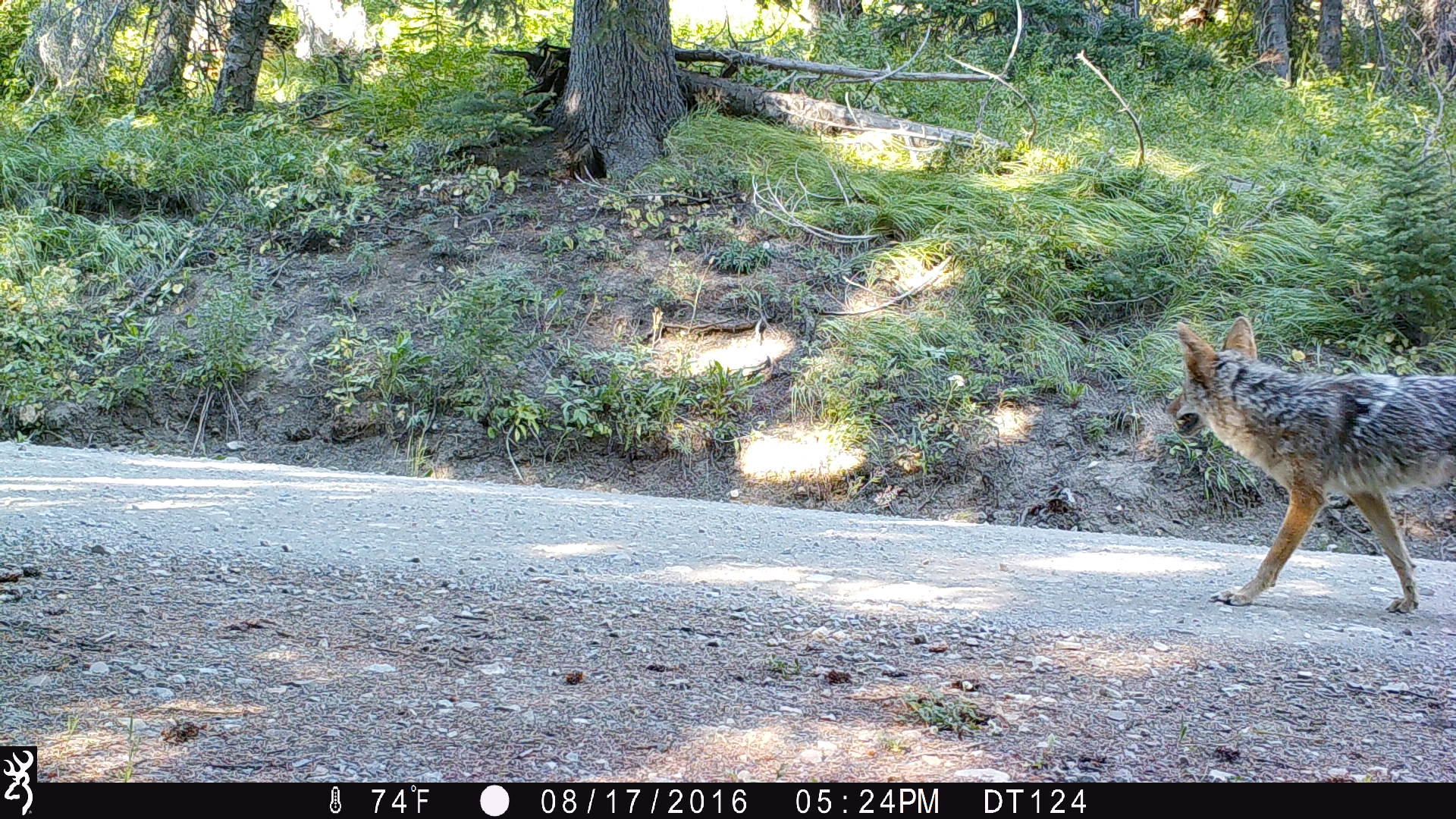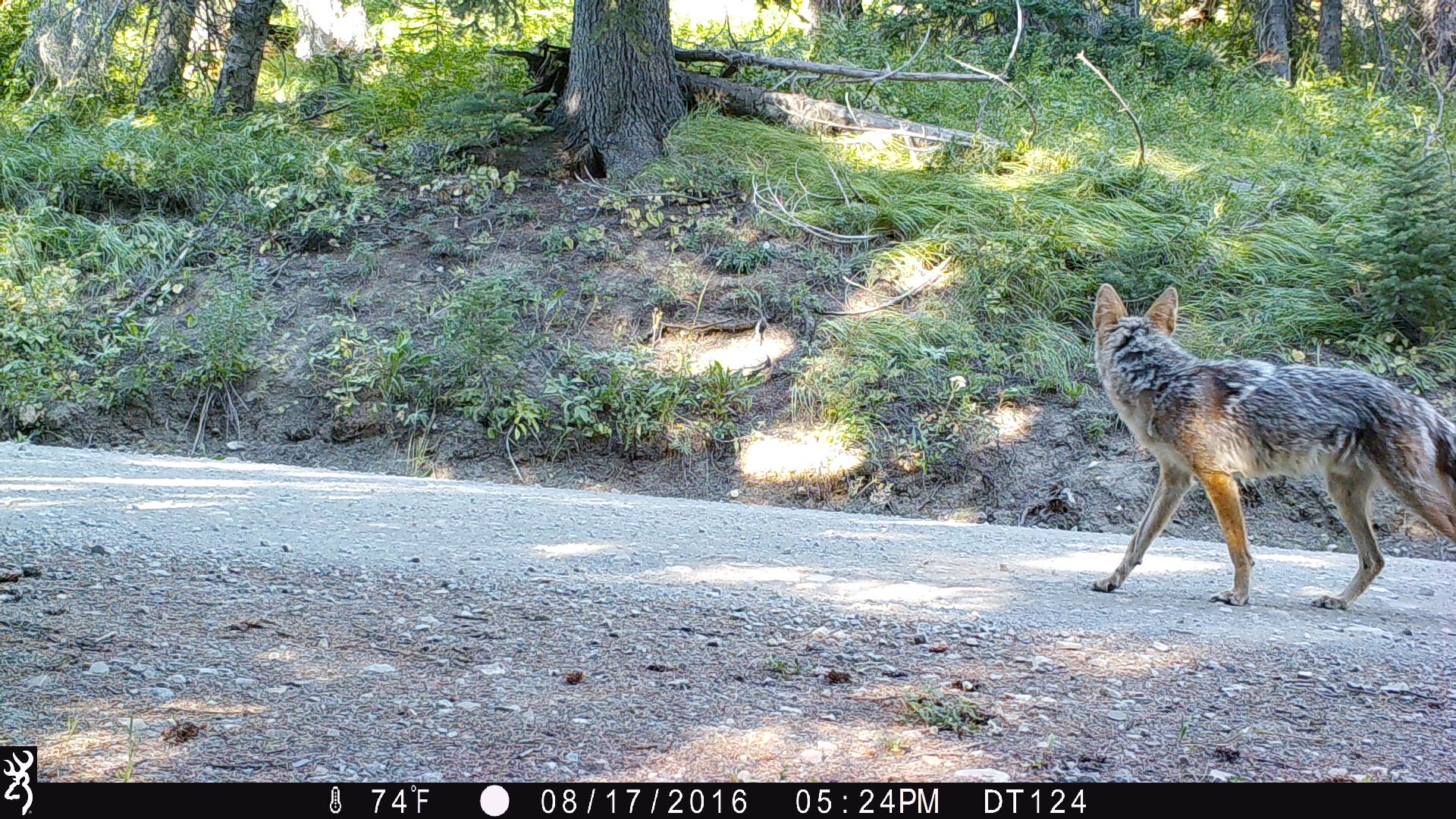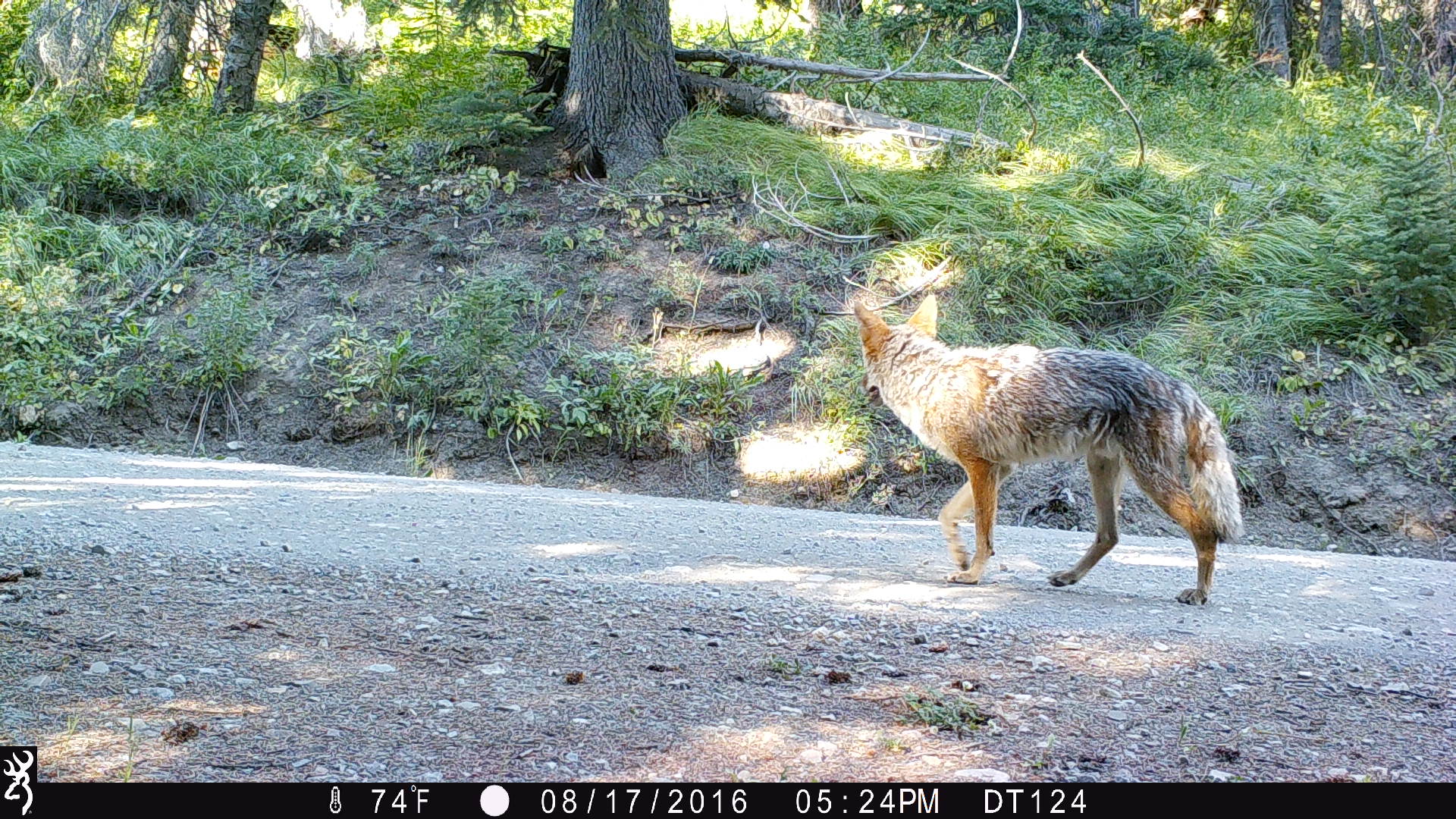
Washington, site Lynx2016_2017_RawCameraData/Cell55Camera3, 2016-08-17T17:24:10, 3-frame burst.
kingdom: Animalia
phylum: Chordata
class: Mammalia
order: Carnivora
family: Canidae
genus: Canis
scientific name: Canis latrans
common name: coyote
Canis latrans (coyote). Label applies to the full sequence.